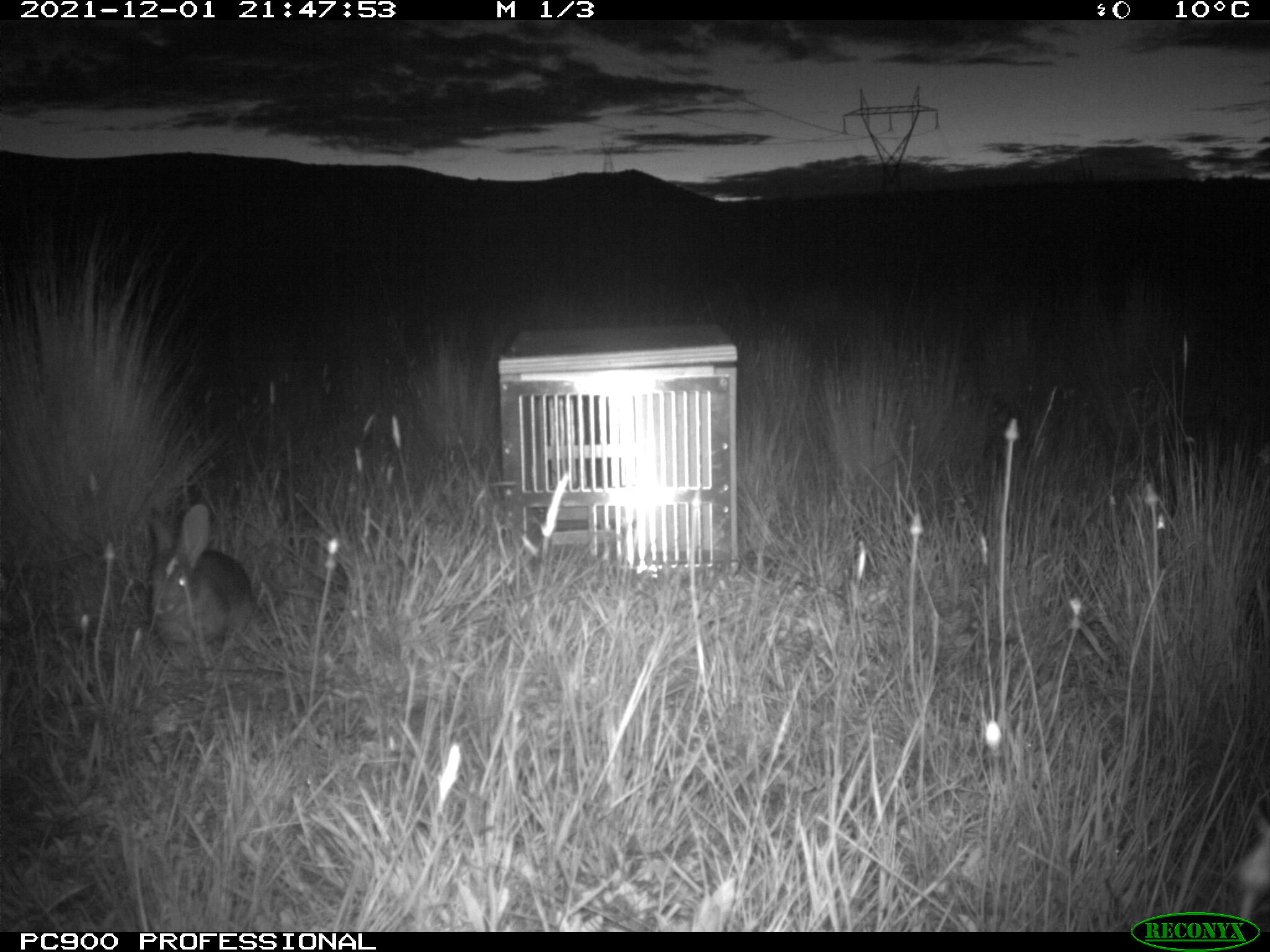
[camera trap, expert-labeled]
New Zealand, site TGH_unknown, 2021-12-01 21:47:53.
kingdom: Animalia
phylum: Chordata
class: Mammalia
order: Lagomorpha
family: Leporidae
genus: Oryctolagus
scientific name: Oryctolagus cuniculus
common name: european rabbit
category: rabbit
Rabbit (european rabbit) (Oryctolagus cuniculus).